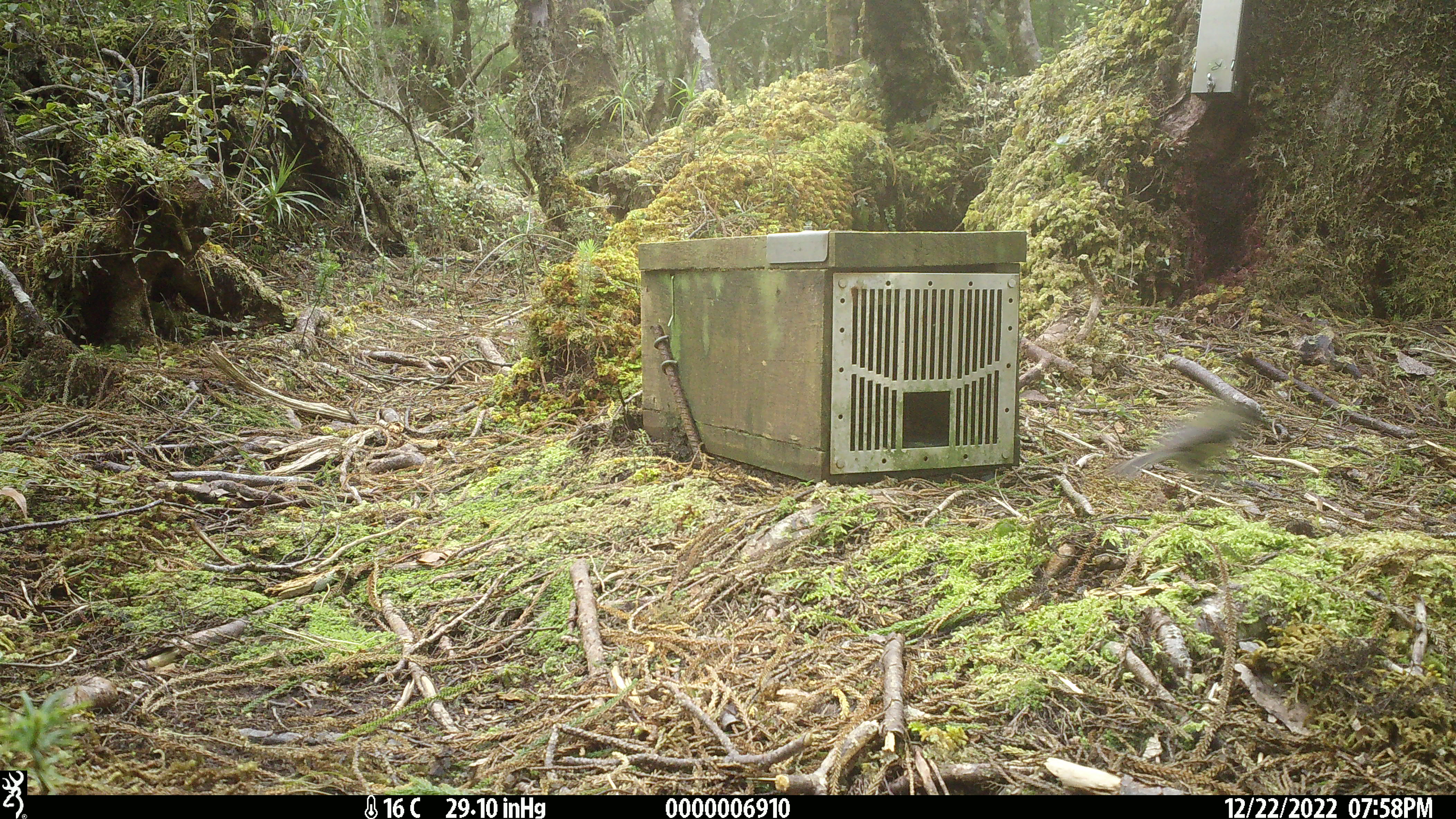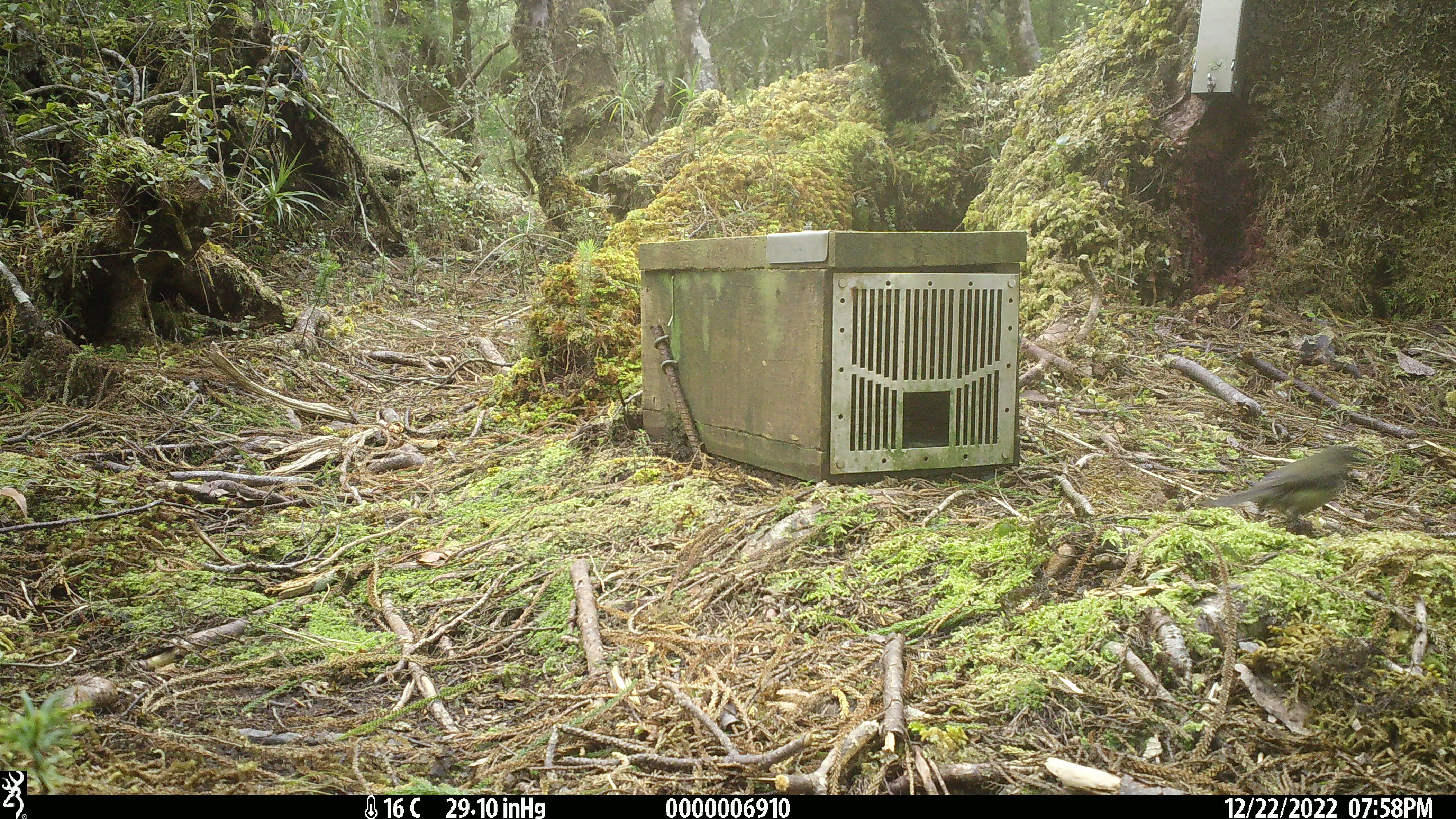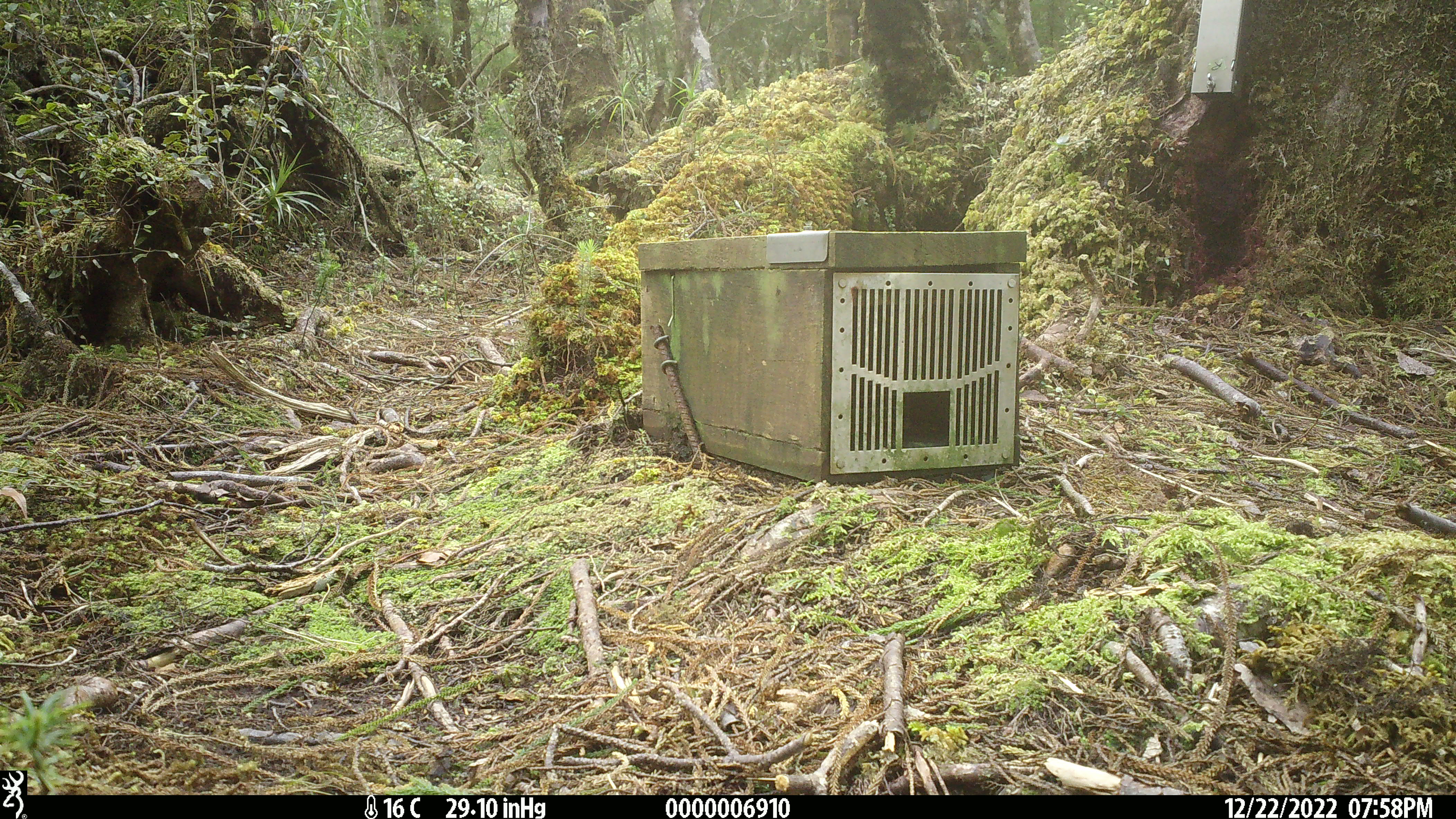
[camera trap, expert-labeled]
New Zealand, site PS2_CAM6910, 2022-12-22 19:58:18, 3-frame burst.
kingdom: Animalia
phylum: Chordata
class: Aves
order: Passeriformes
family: Meliphagidae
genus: Anthornis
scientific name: Anthornis melanura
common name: new zealand bellbird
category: bellbird